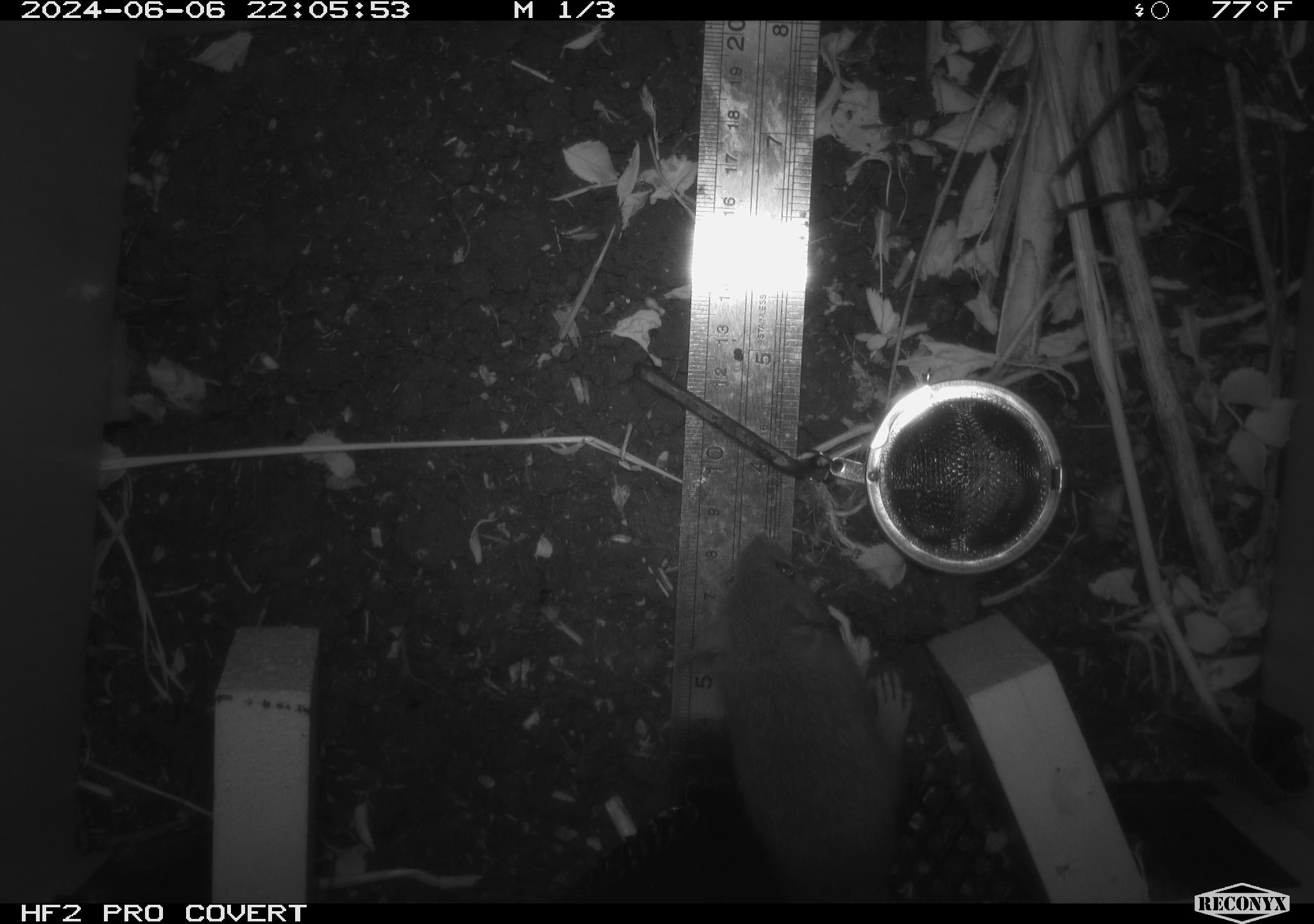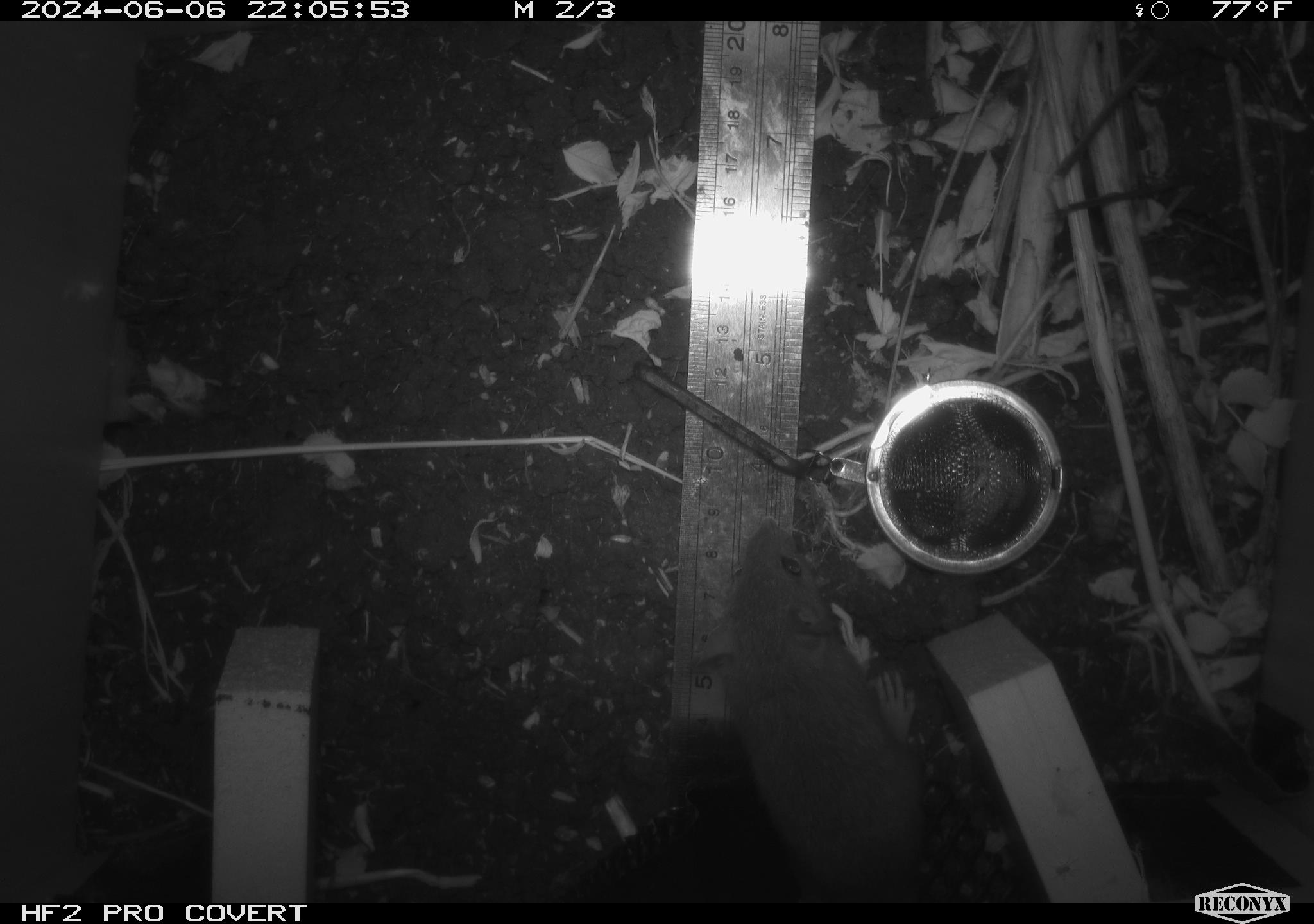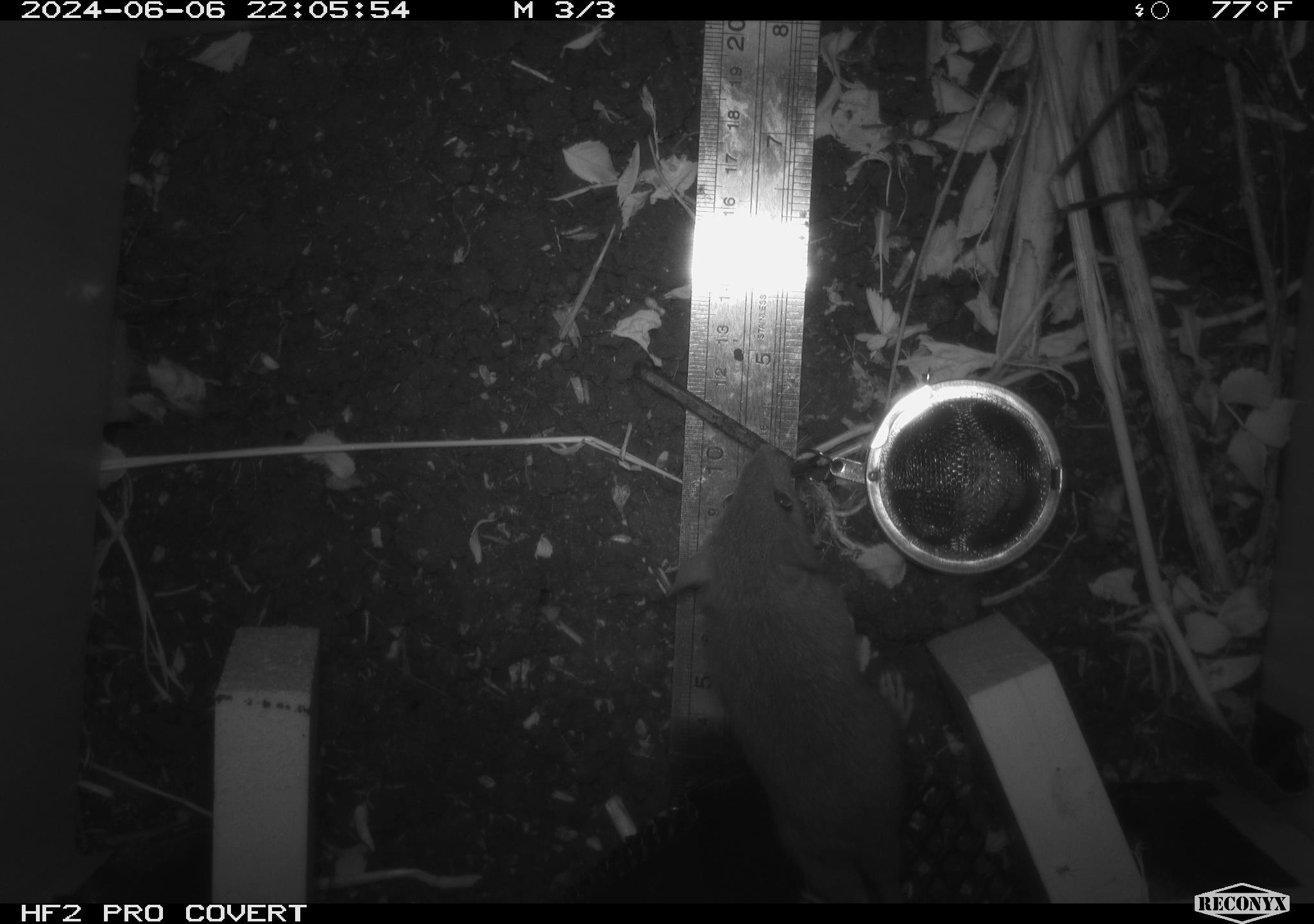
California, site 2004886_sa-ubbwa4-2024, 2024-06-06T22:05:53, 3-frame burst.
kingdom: Animalia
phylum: Chordata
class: Mammalia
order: Rodentia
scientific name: Rodentia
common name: woodrat or rat or mouse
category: woodrat or rat or mouse species